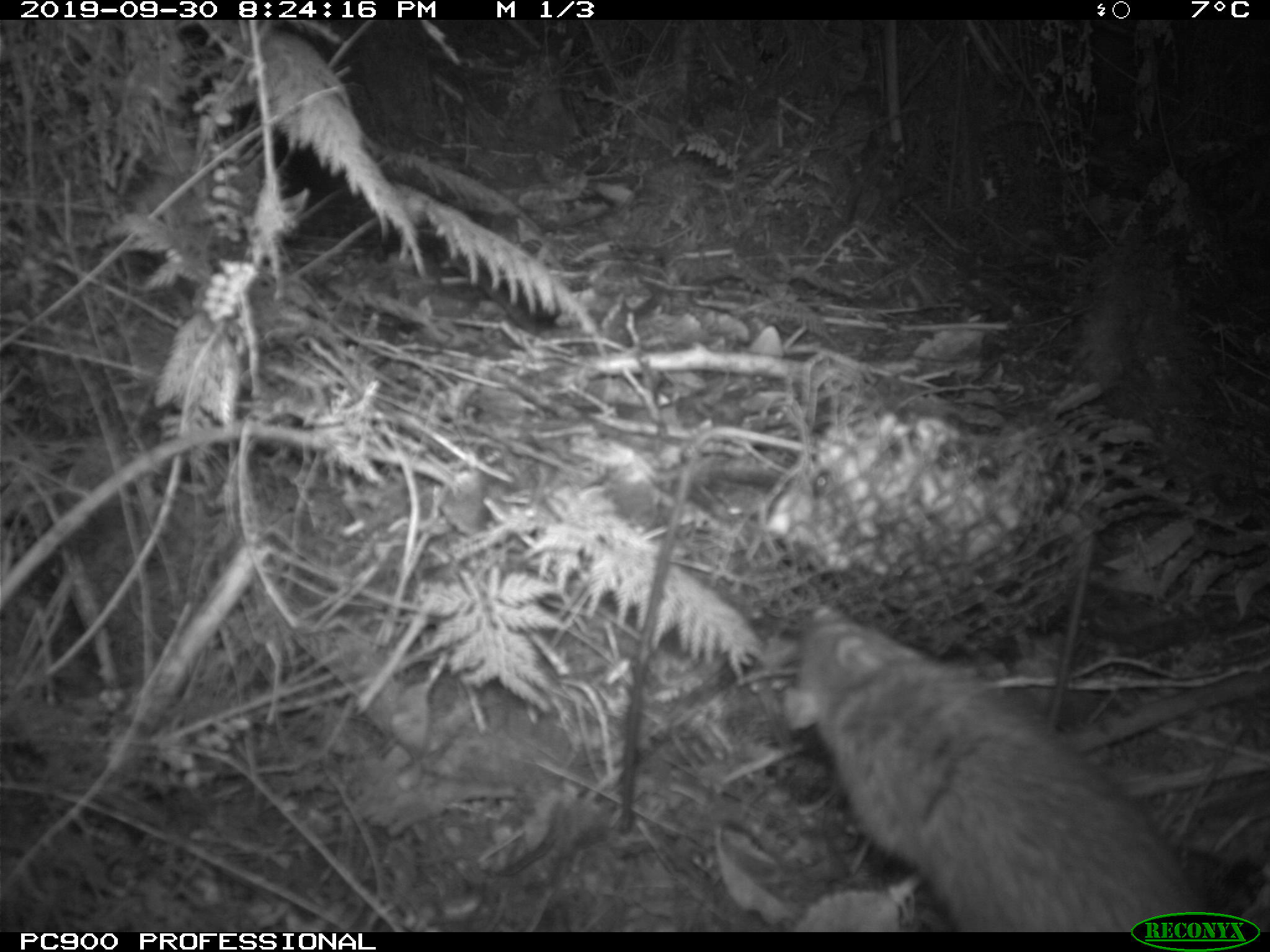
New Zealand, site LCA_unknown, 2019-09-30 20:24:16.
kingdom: Animalia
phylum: Chordata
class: Mammalia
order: Rodentia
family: Muridae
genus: Rattus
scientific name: Rattus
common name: rat